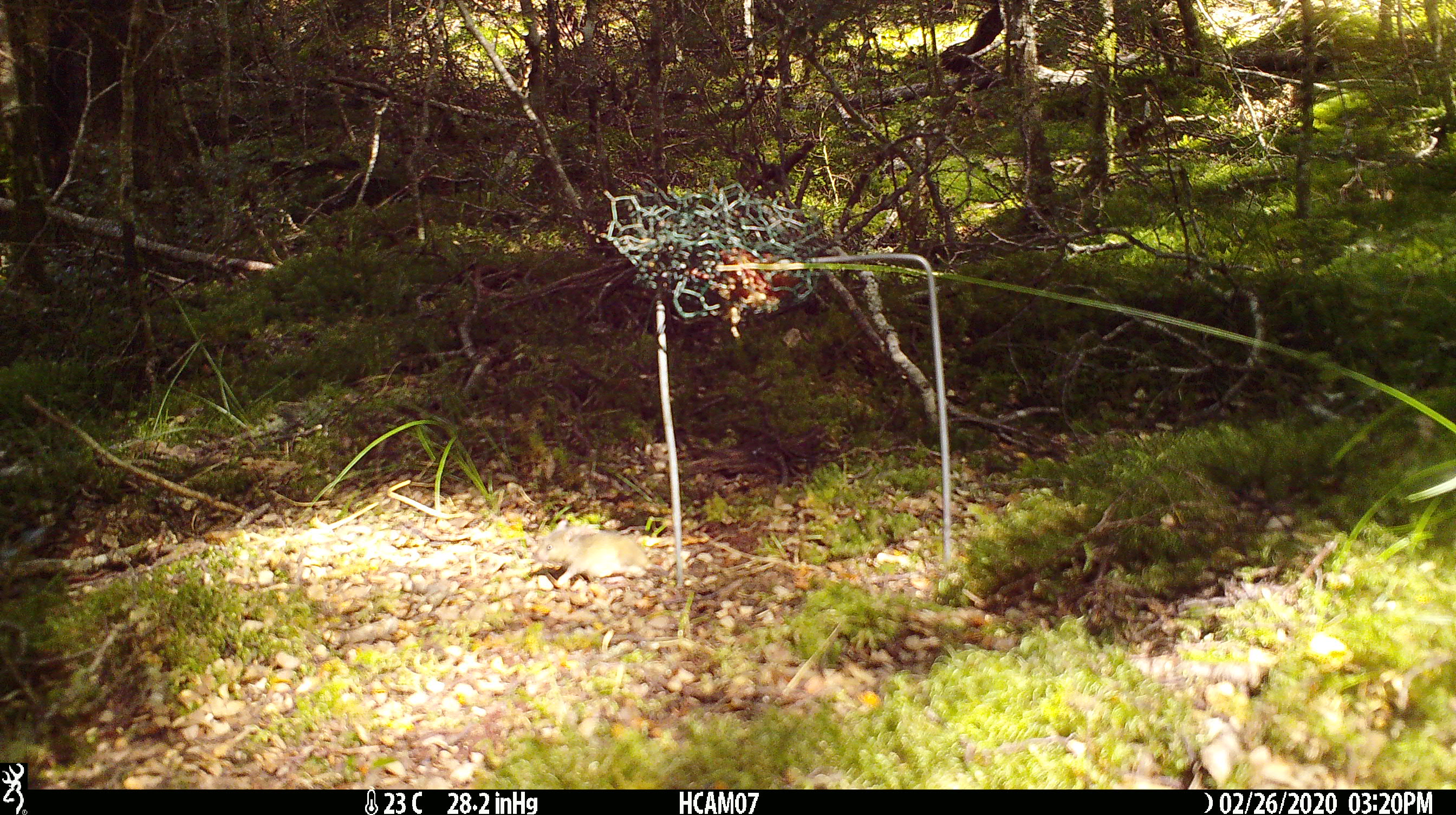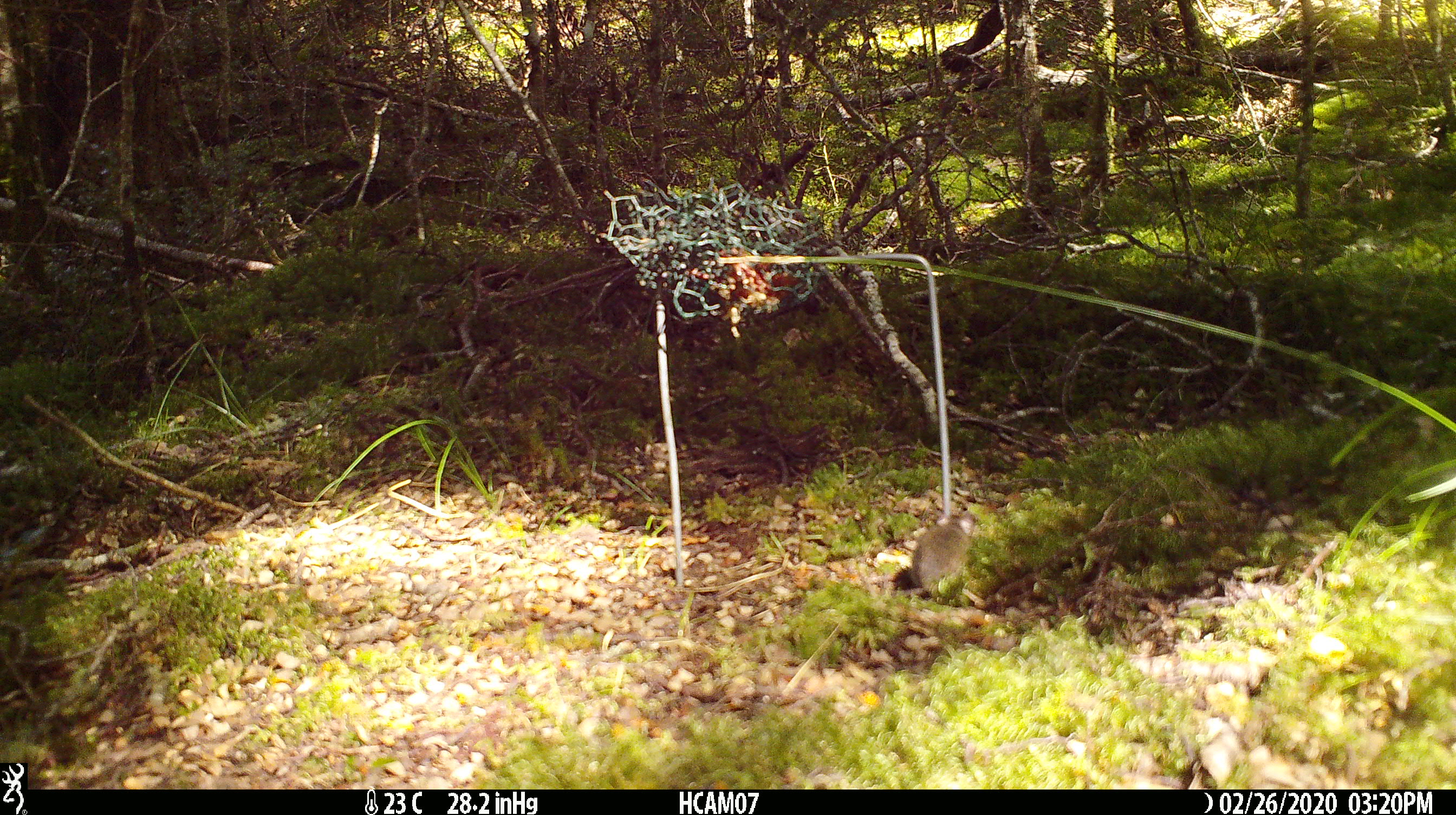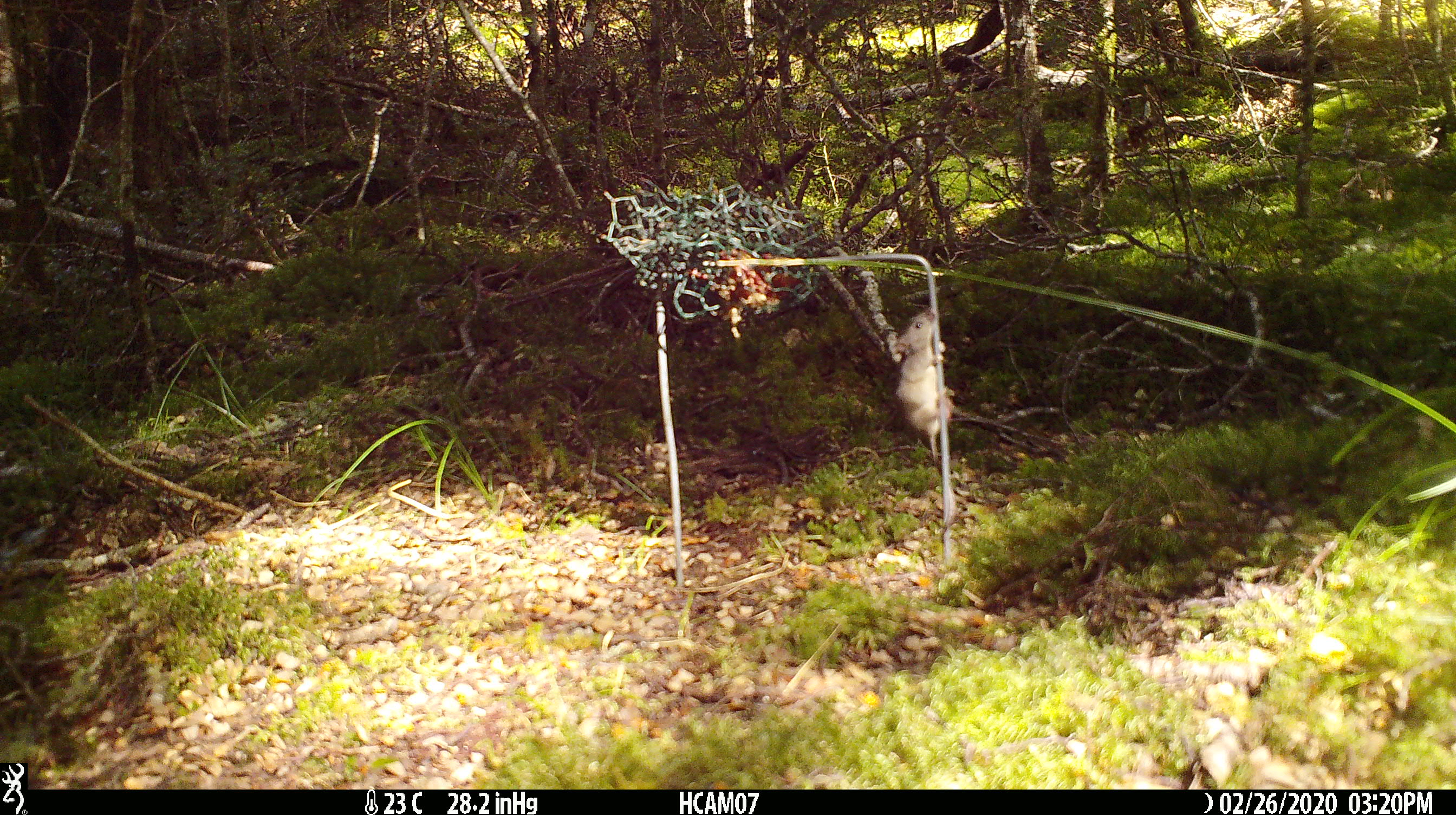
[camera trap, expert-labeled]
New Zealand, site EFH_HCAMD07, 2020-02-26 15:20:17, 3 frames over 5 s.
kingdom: Animalia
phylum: Chordata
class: Mammalia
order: Rodentia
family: Muridae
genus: Mus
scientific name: Mus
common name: mouse